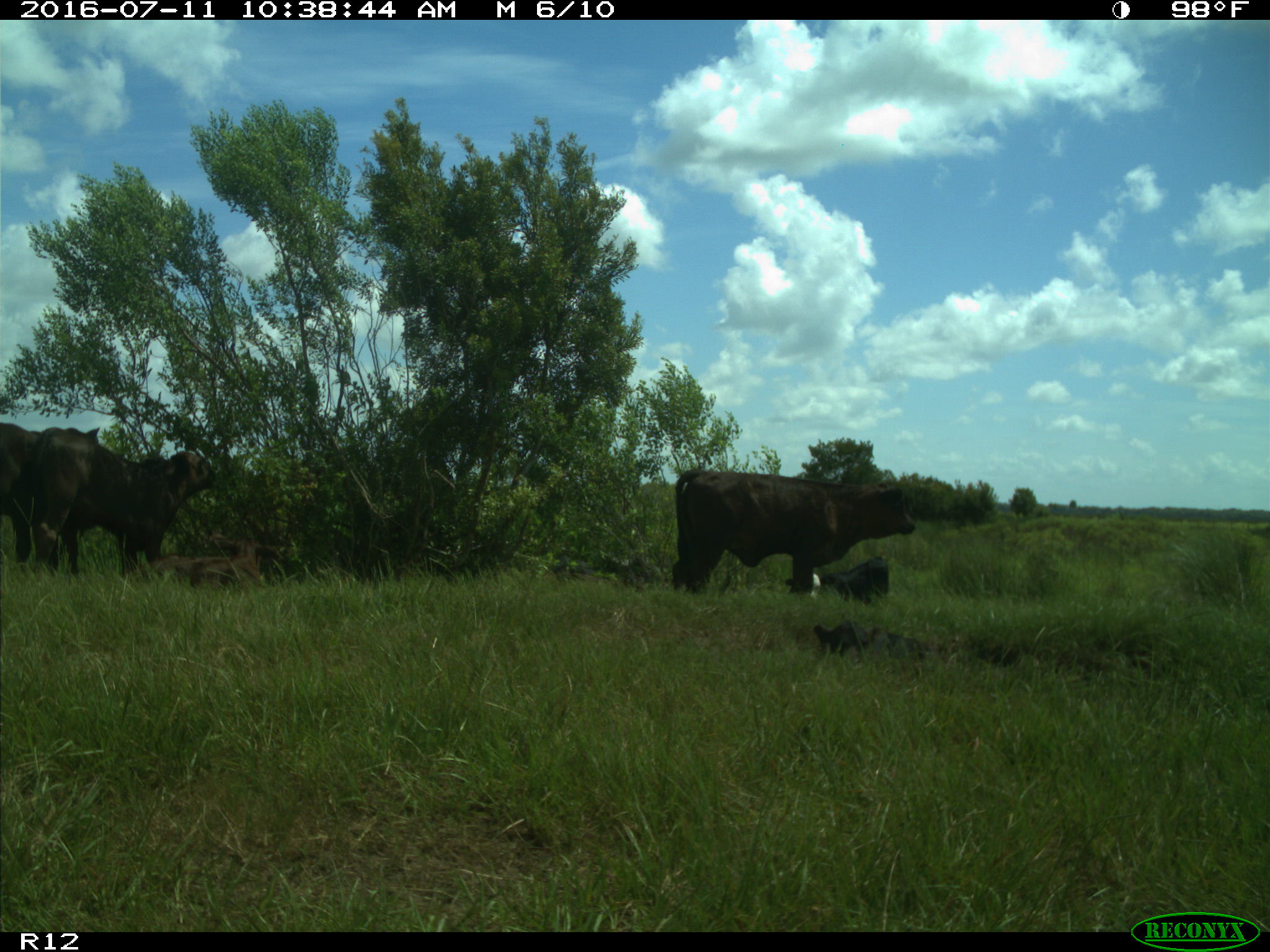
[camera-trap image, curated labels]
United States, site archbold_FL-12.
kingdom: Animalia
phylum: Chordata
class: Mammalia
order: Artiodactyla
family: Bovidae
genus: Bos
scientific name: Bos taurus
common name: domestic cow